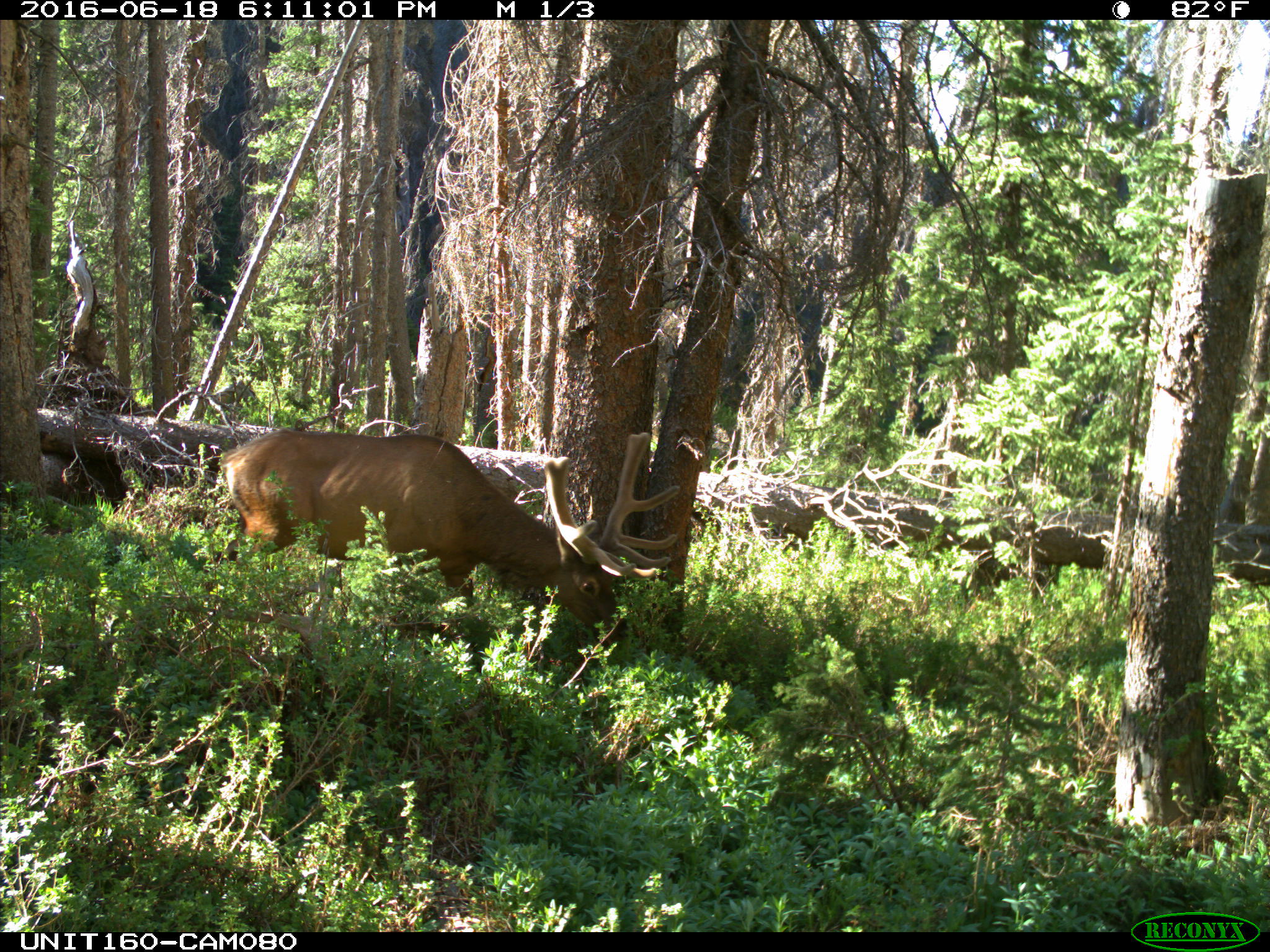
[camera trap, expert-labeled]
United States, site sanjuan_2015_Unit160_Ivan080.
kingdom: Animalia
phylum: Chordata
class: Mammalia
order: Artiodactyla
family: Cervidae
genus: Cervus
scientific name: Cervus elaphus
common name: red deer